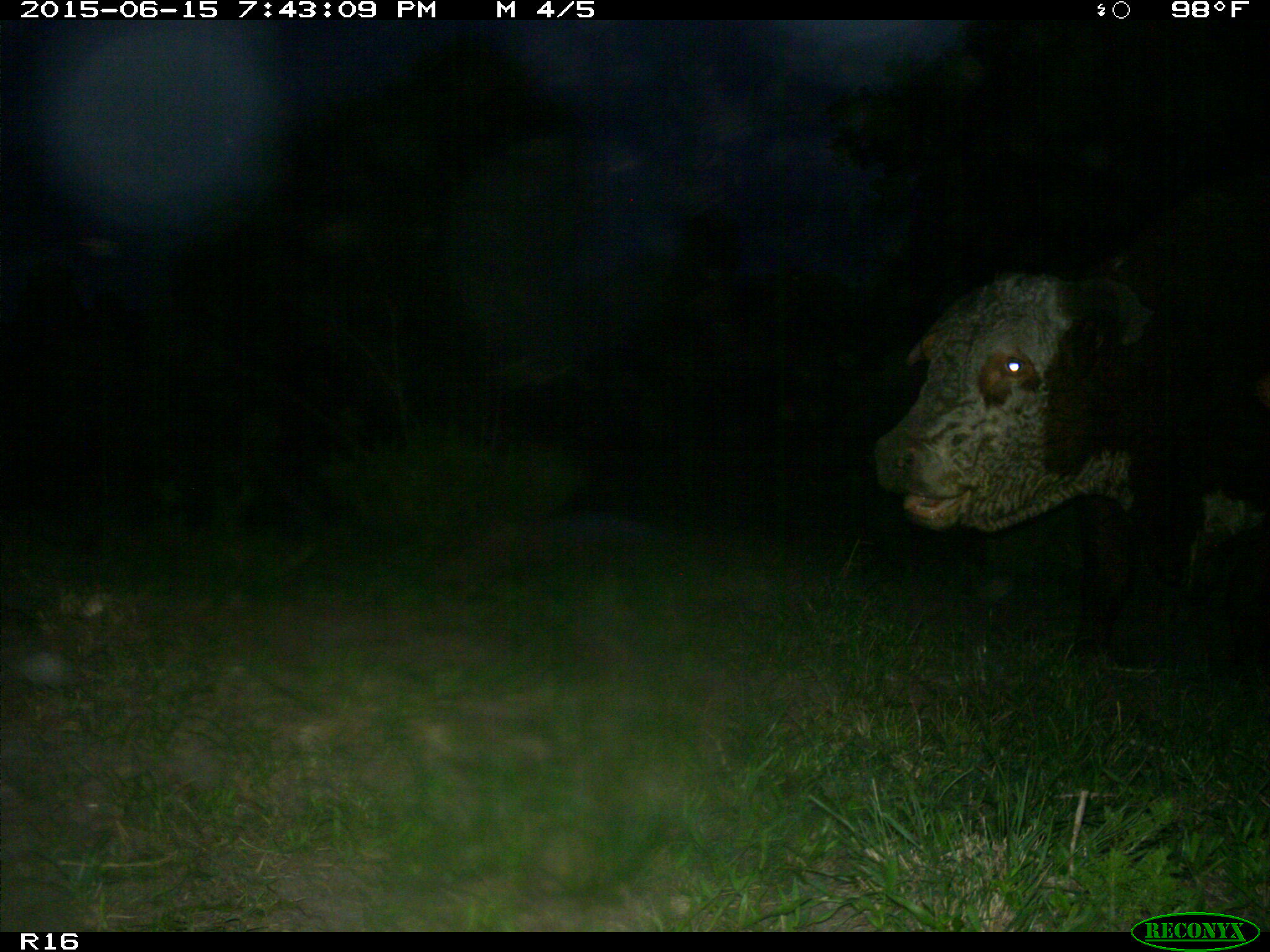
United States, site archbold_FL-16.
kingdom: Animalia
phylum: Chordata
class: Mammalia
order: Artiodactyla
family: Bovidae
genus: Bos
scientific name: Bos taurus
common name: domestic cow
Bos taurus (domestic cow).